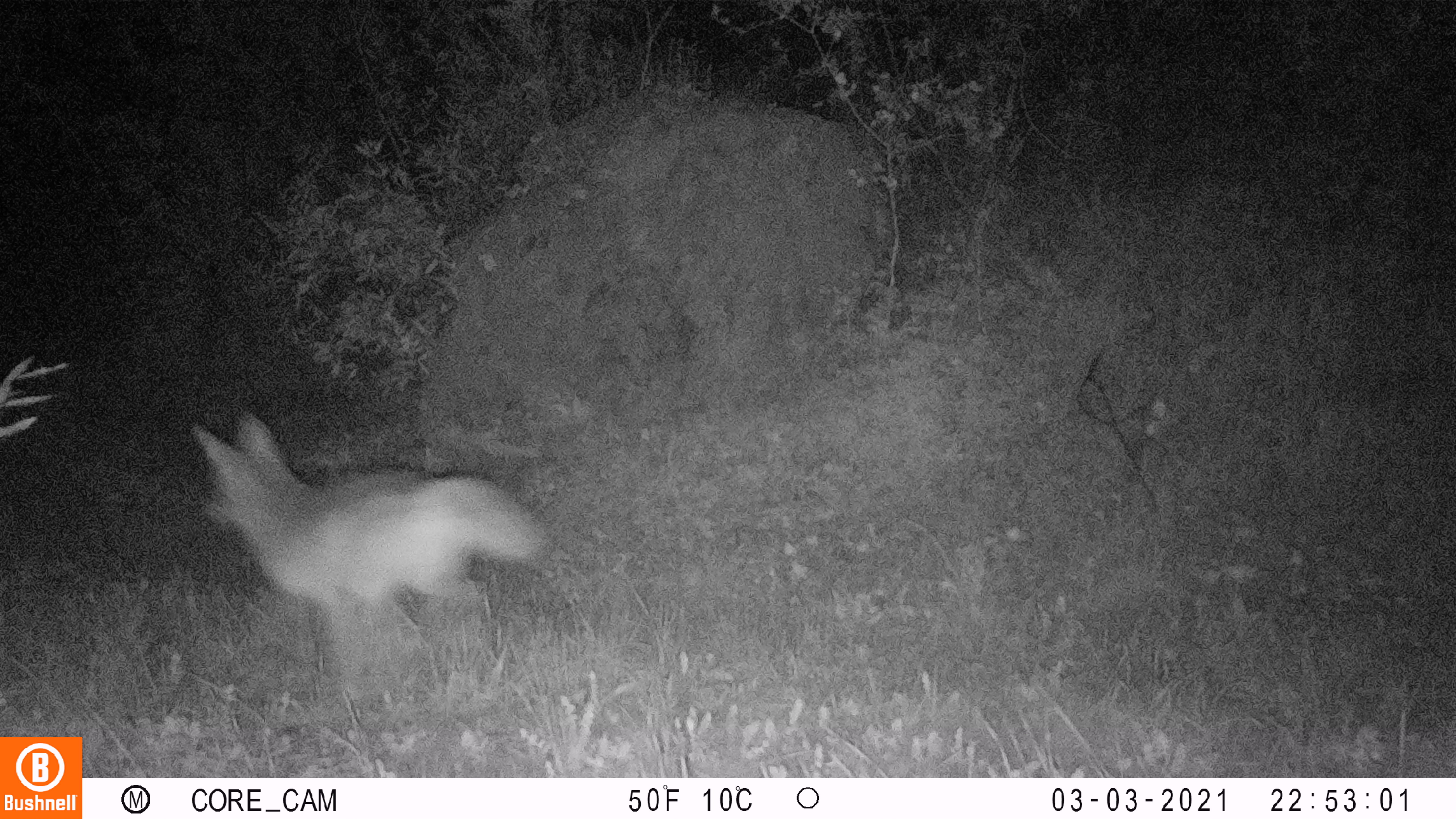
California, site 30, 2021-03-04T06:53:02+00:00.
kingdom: Animalia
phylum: Chordata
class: Mammalia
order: Carnivora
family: Canidae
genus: Canis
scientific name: Canis latrans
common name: coyote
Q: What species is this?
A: Coyote (Canis latrans).